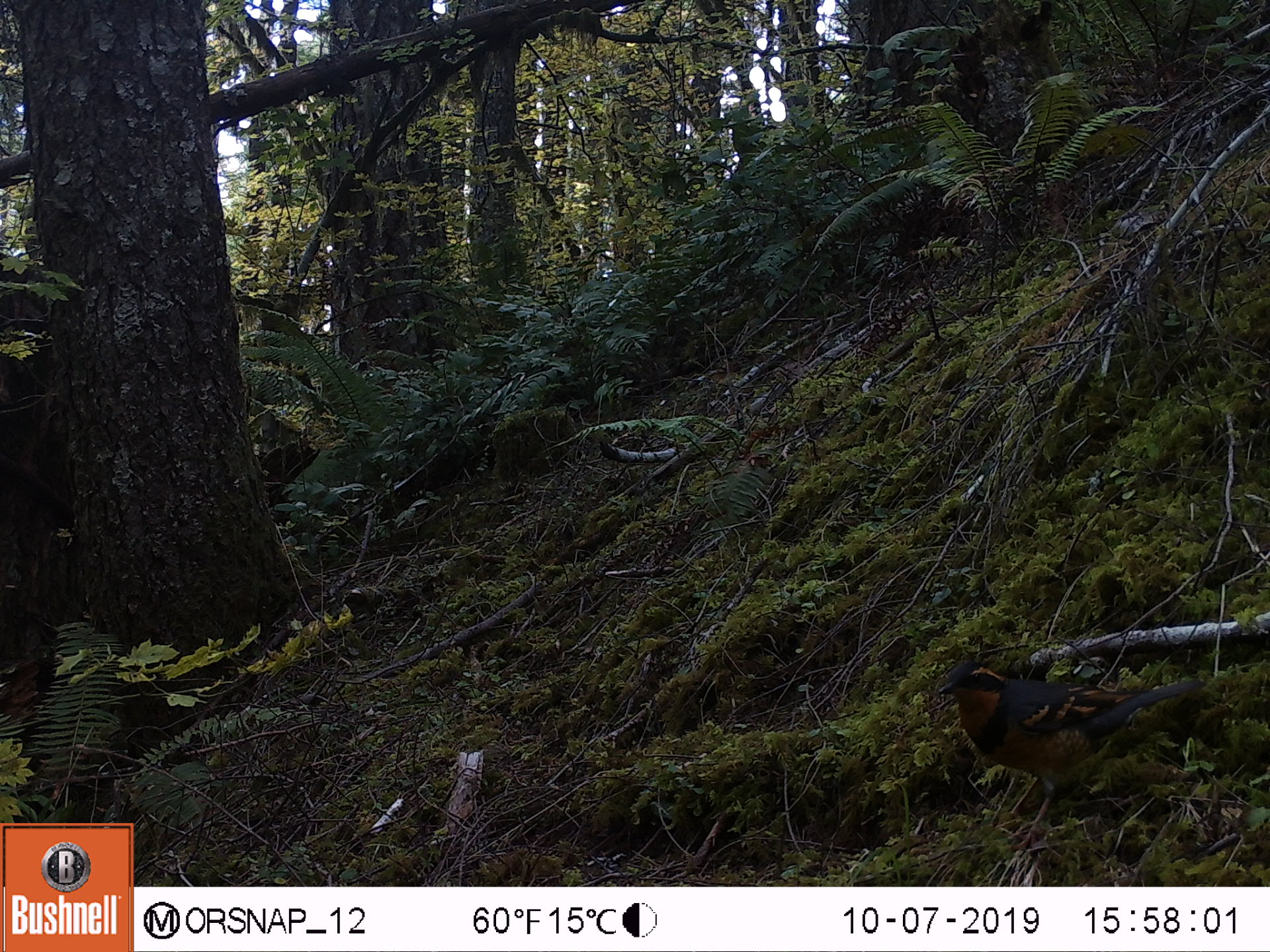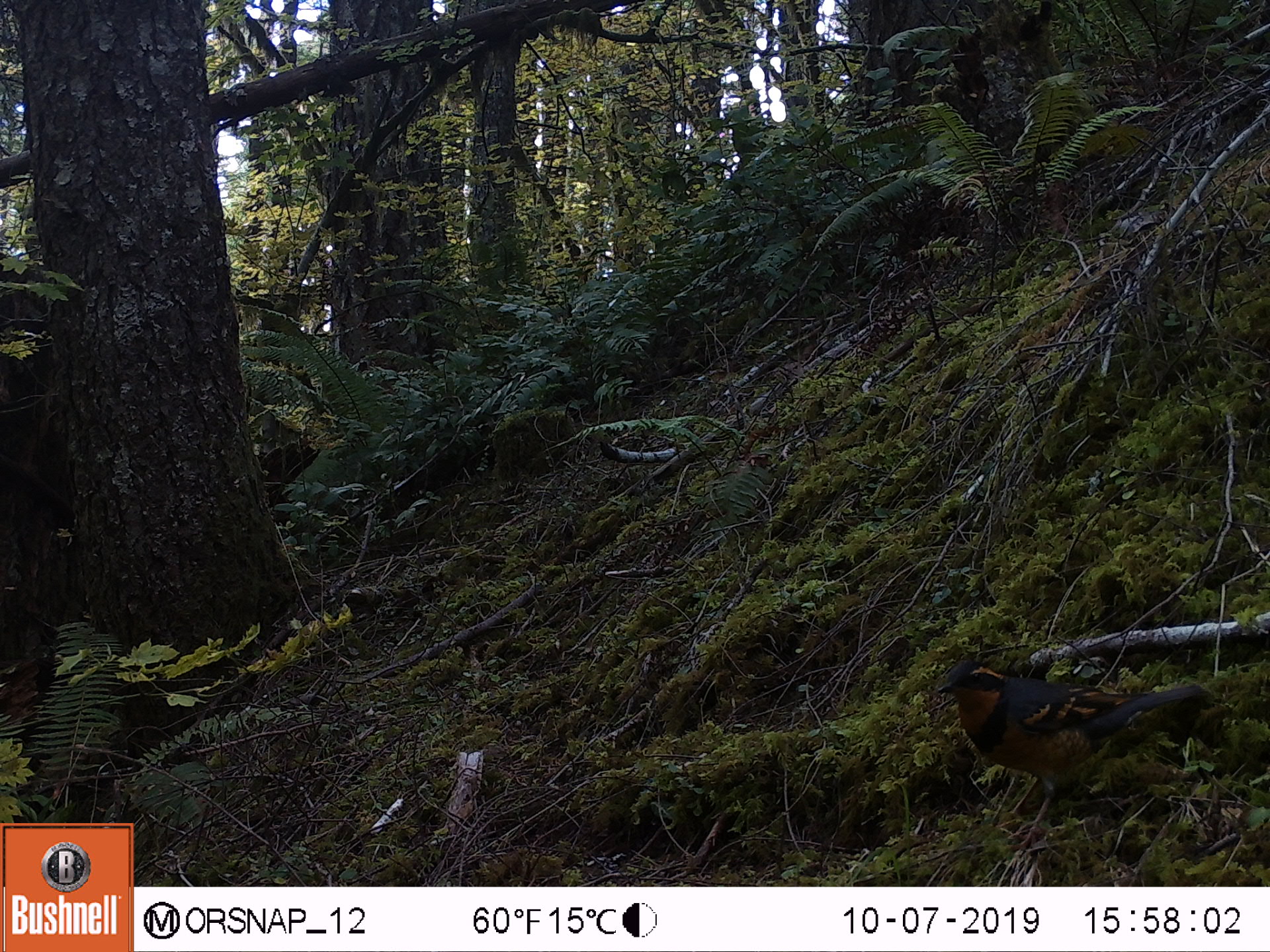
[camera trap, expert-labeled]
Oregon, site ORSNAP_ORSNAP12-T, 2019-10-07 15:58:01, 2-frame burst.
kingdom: Animalia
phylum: Chordata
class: Aves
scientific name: Aves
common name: bird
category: other bird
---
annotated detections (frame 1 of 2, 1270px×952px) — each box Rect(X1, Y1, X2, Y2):
other bird: Rect(907, 626, 1217, 823)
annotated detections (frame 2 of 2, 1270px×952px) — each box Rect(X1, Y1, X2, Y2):
other bird: Rect(922, 638, 1218, 869)